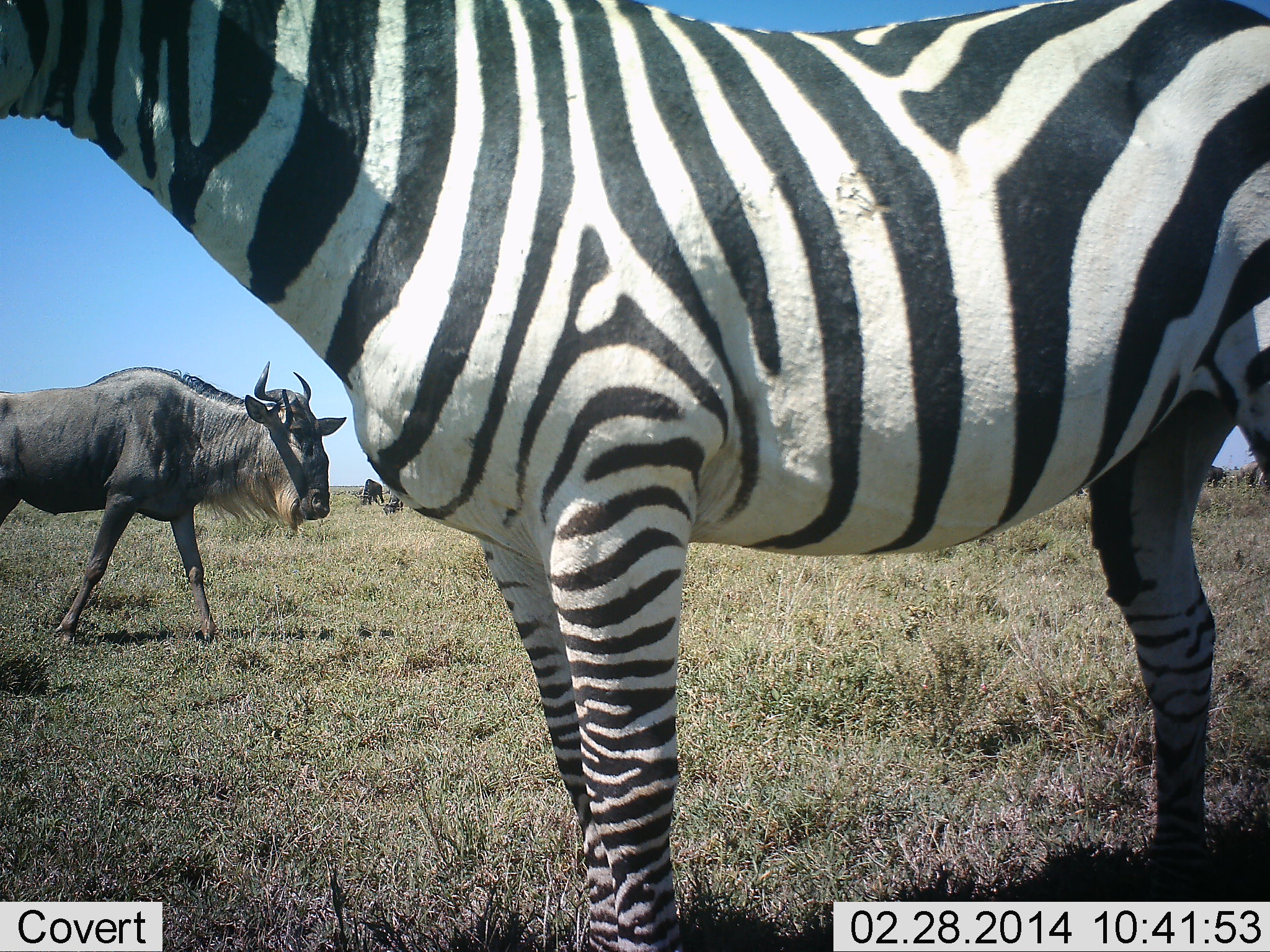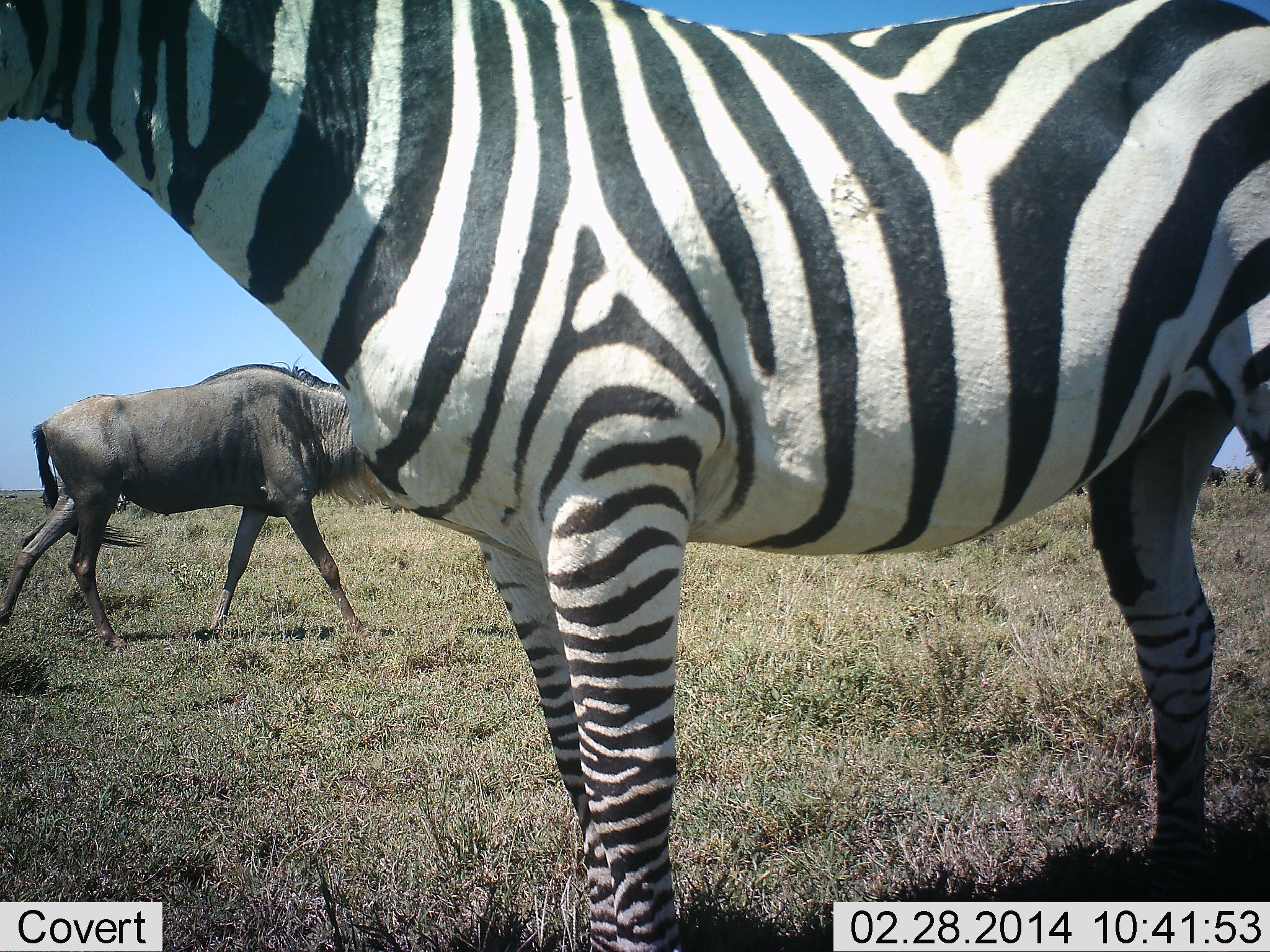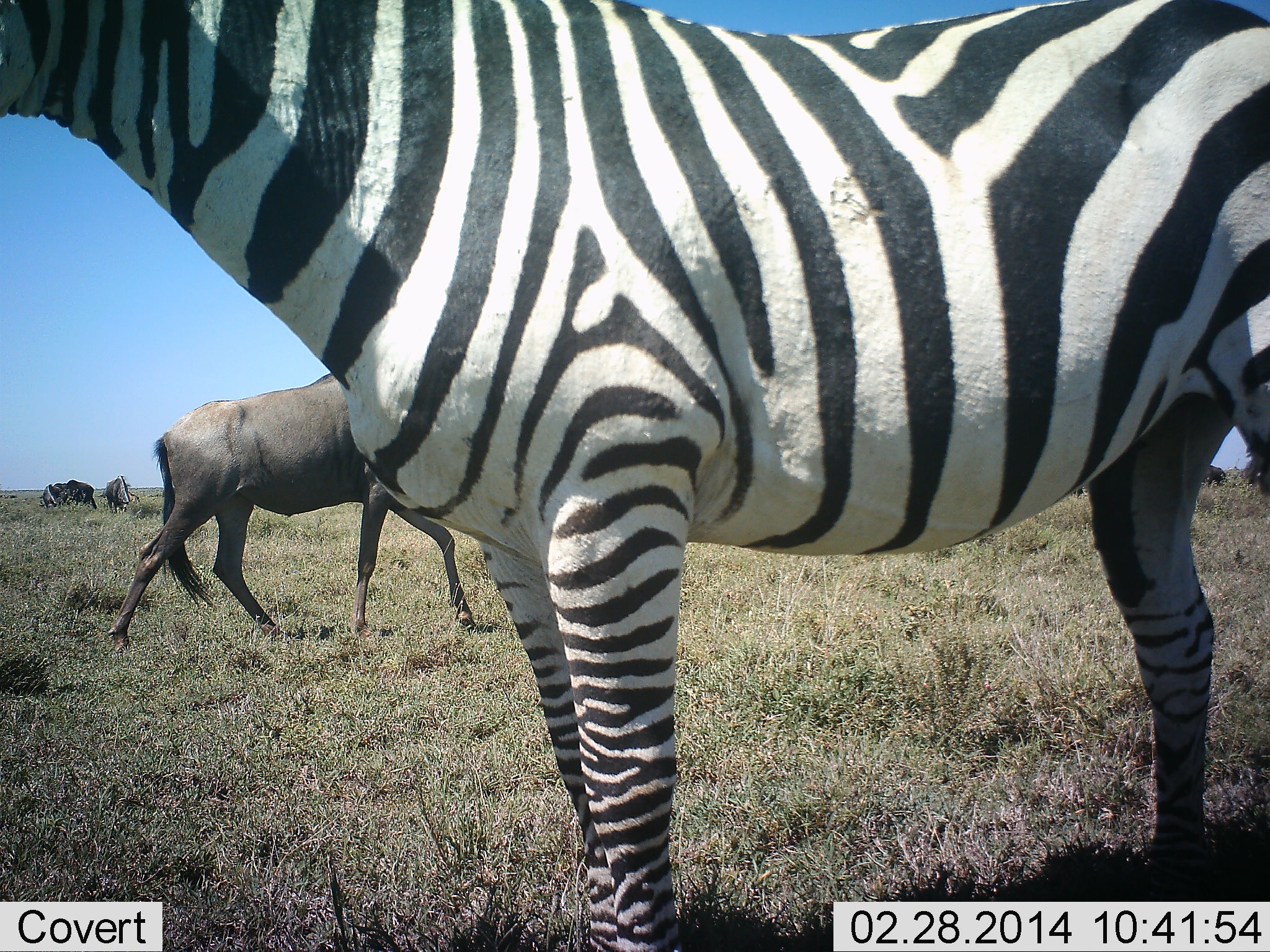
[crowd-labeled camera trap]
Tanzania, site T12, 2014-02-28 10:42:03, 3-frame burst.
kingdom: Animalia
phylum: Chordata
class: Mammalia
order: Artiodactyla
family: Bovidae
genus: Connochaetes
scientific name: Connochaetes taurinus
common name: blue wildebeest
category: wildebeest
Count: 4.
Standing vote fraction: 50%.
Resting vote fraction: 0%.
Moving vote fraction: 80%.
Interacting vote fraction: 0%.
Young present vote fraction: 0%.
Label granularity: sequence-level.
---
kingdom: Animalia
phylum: Chordata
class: Mammalia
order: Perissodactyla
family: Equidae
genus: Equus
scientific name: Equus quagga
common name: plains zebra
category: zebra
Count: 1.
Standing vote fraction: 100%.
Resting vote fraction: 0%.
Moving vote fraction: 0%.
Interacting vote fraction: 0%.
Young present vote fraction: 0%.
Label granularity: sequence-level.